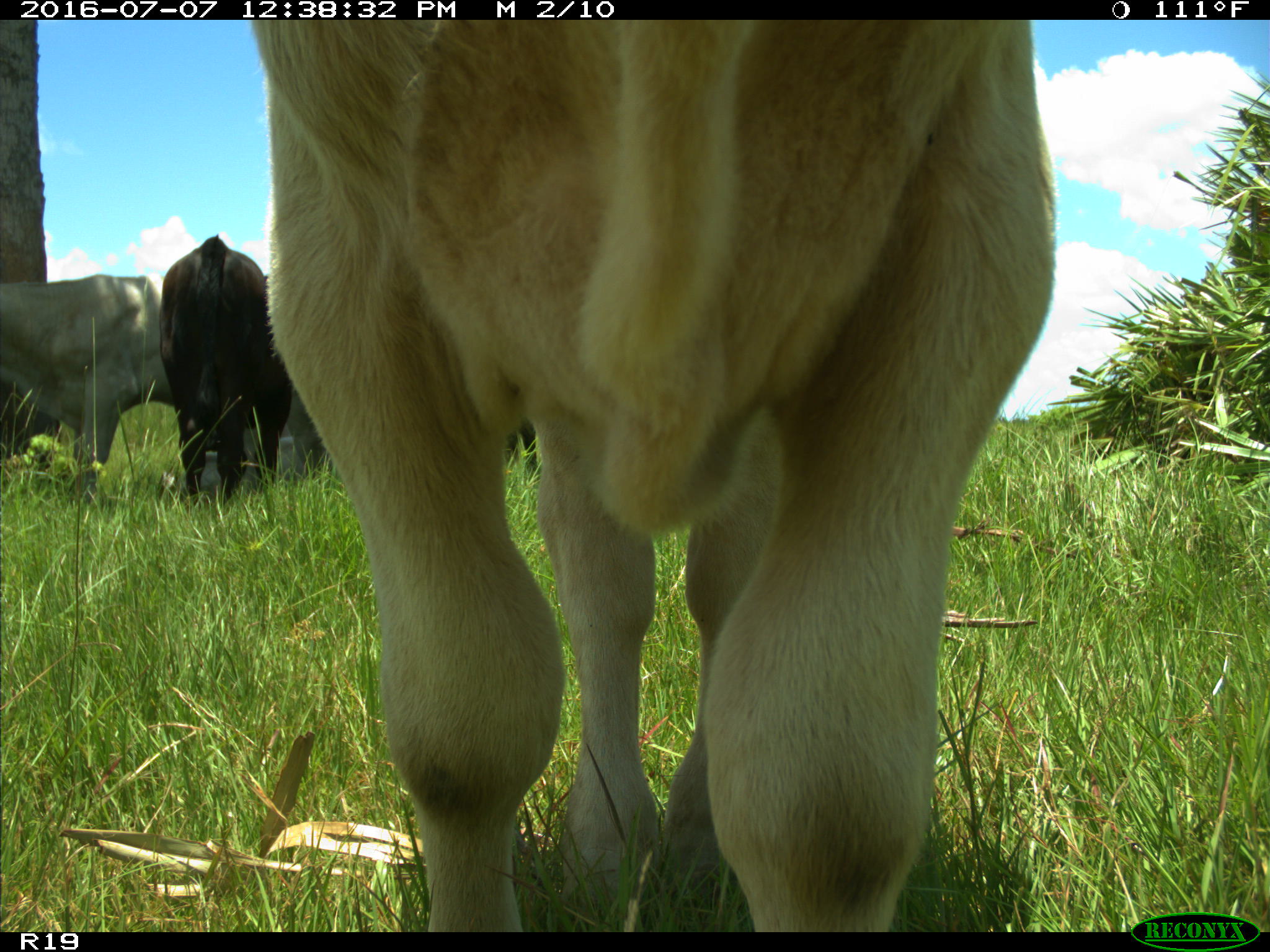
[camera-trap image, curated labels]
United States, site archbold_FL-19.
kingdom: Animalia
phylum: Chordata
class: Mammalia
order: Artiodactyla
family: Bovidae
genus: Bos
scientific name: Bos taurus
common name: domestic cow